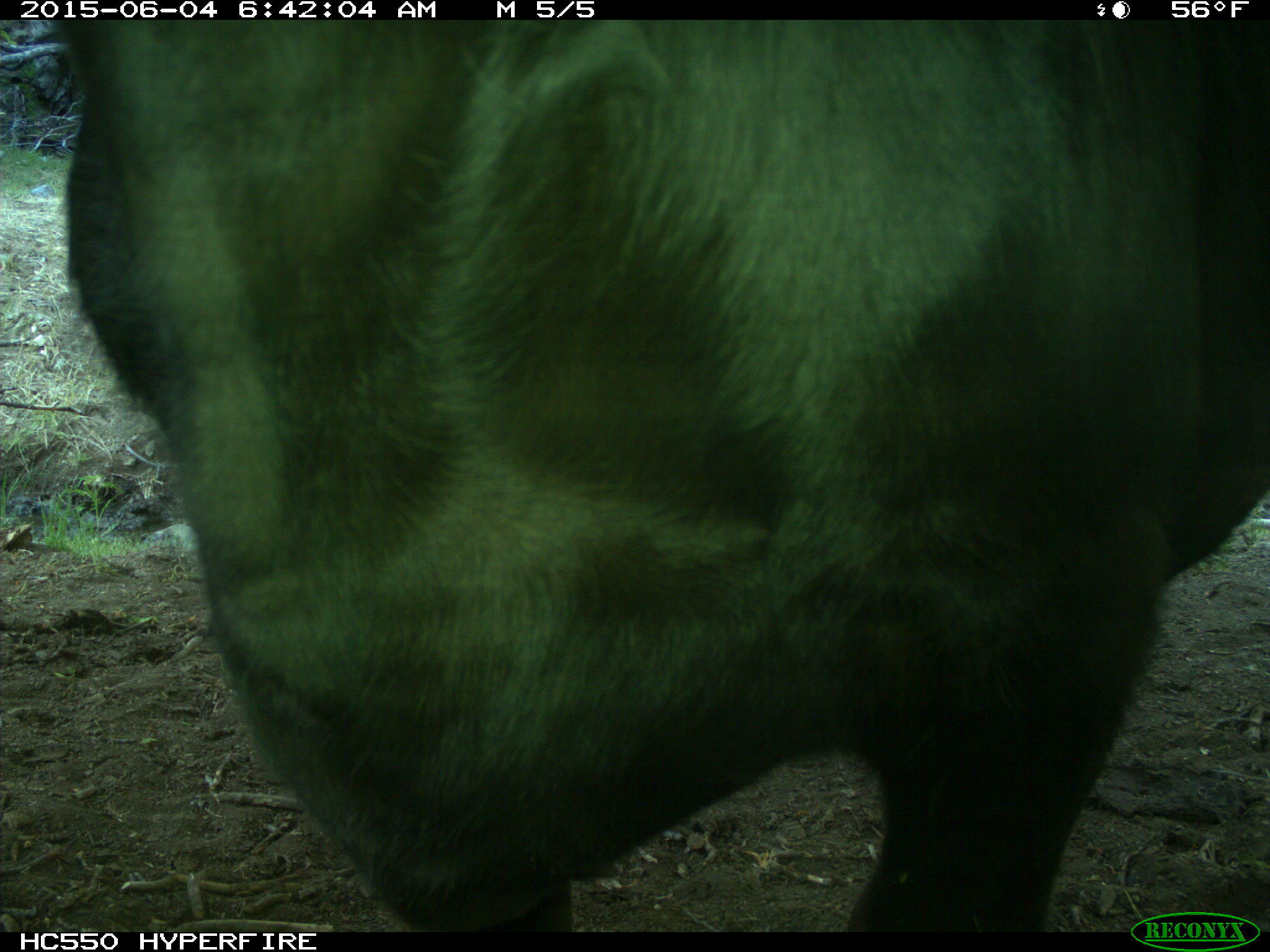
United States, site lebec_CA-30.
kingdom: Animalia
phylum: Chordata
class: Mammalia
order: Artiodactyla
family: Bovidae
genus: Bos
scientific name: Bos taurus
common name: domestic cow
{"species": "Bos taurus (domestic cow)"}